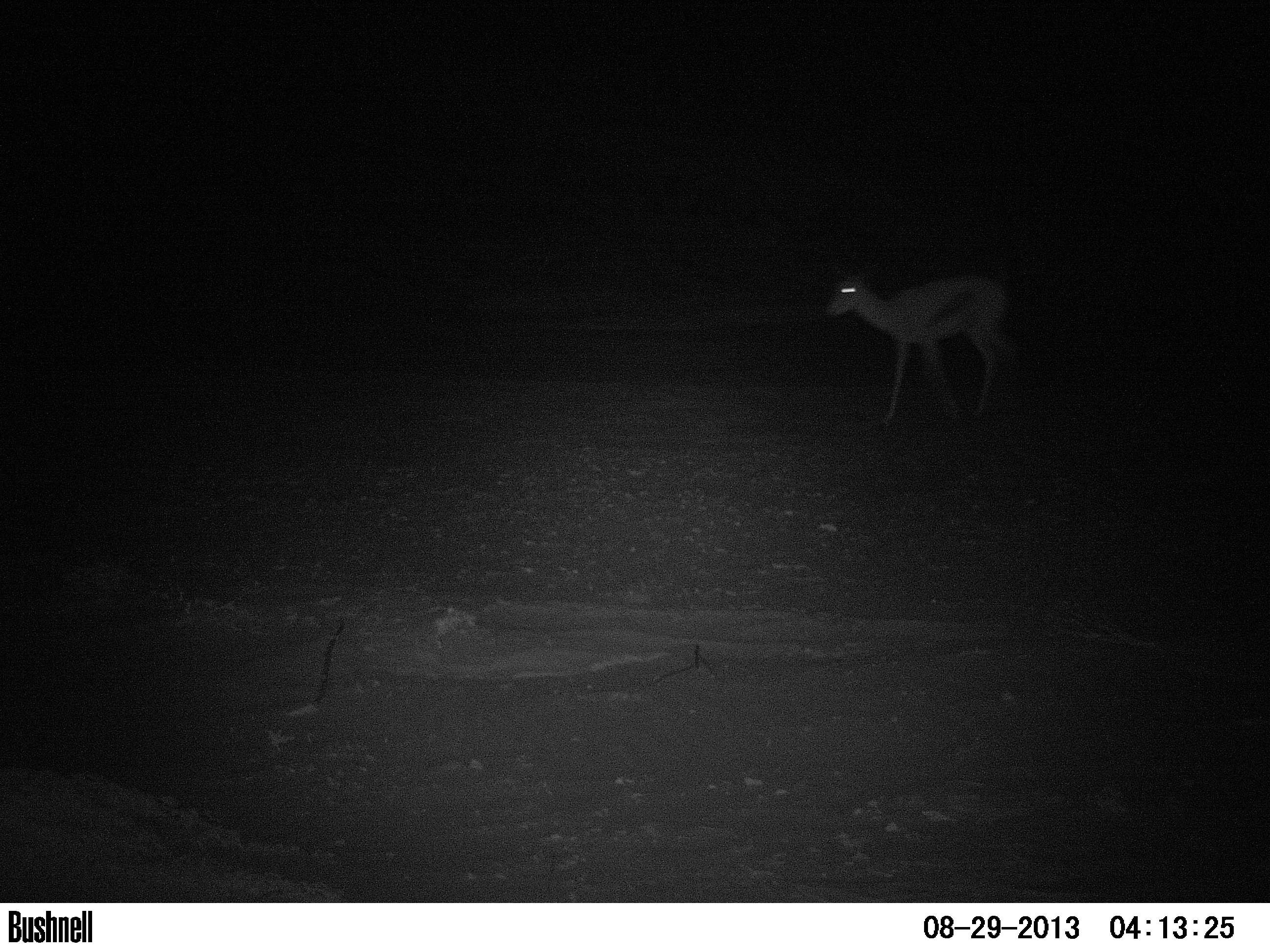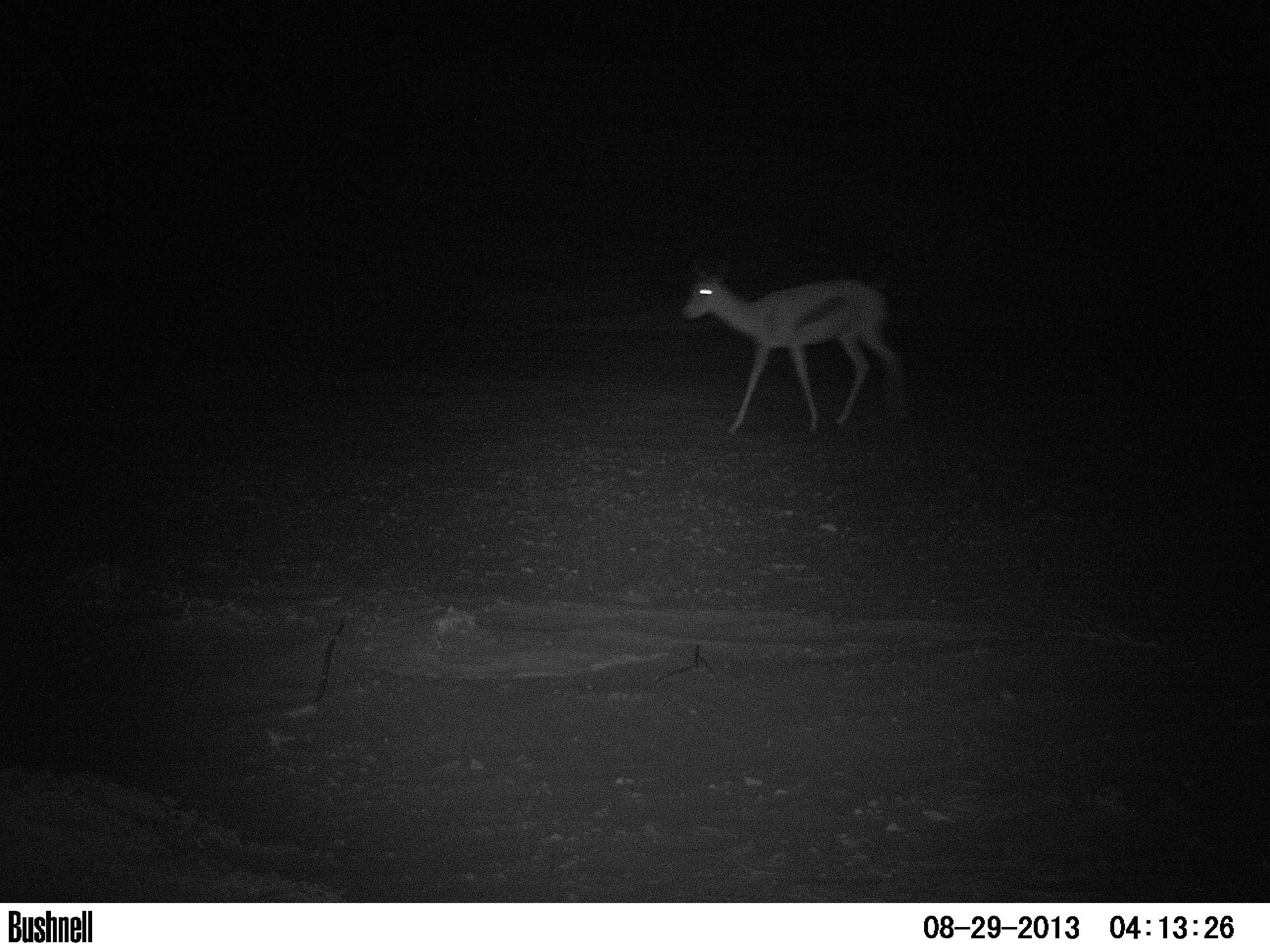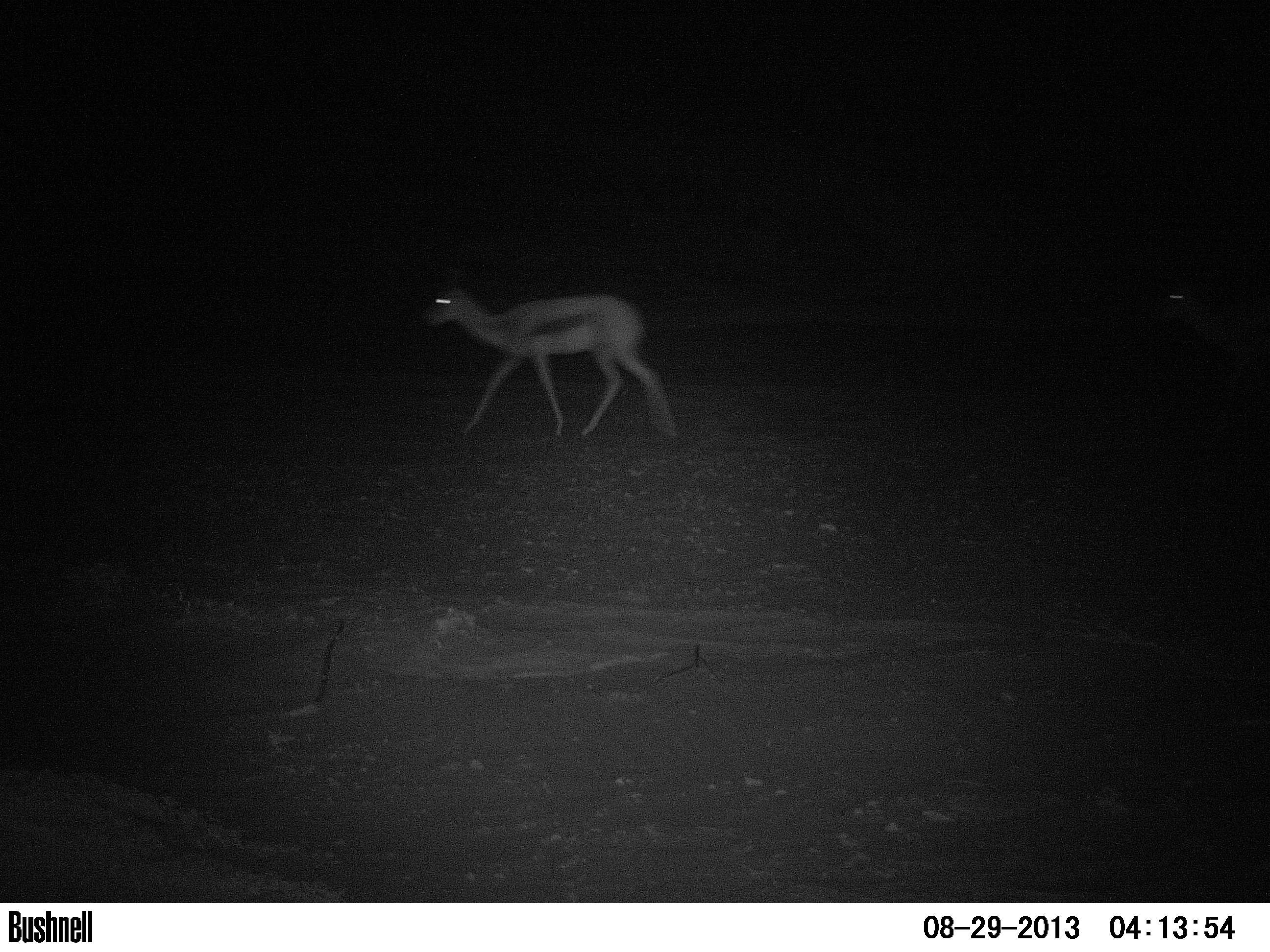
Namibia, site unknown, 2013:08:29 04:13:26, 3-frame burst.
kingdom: Animalia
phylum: Chordata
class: Mammalia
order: Artiodactyla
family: Bovidae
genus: Antidorcas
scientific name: Antidorcas marsupialis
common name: springbok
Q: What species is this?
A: Antidorcas marsupialis (springbok).